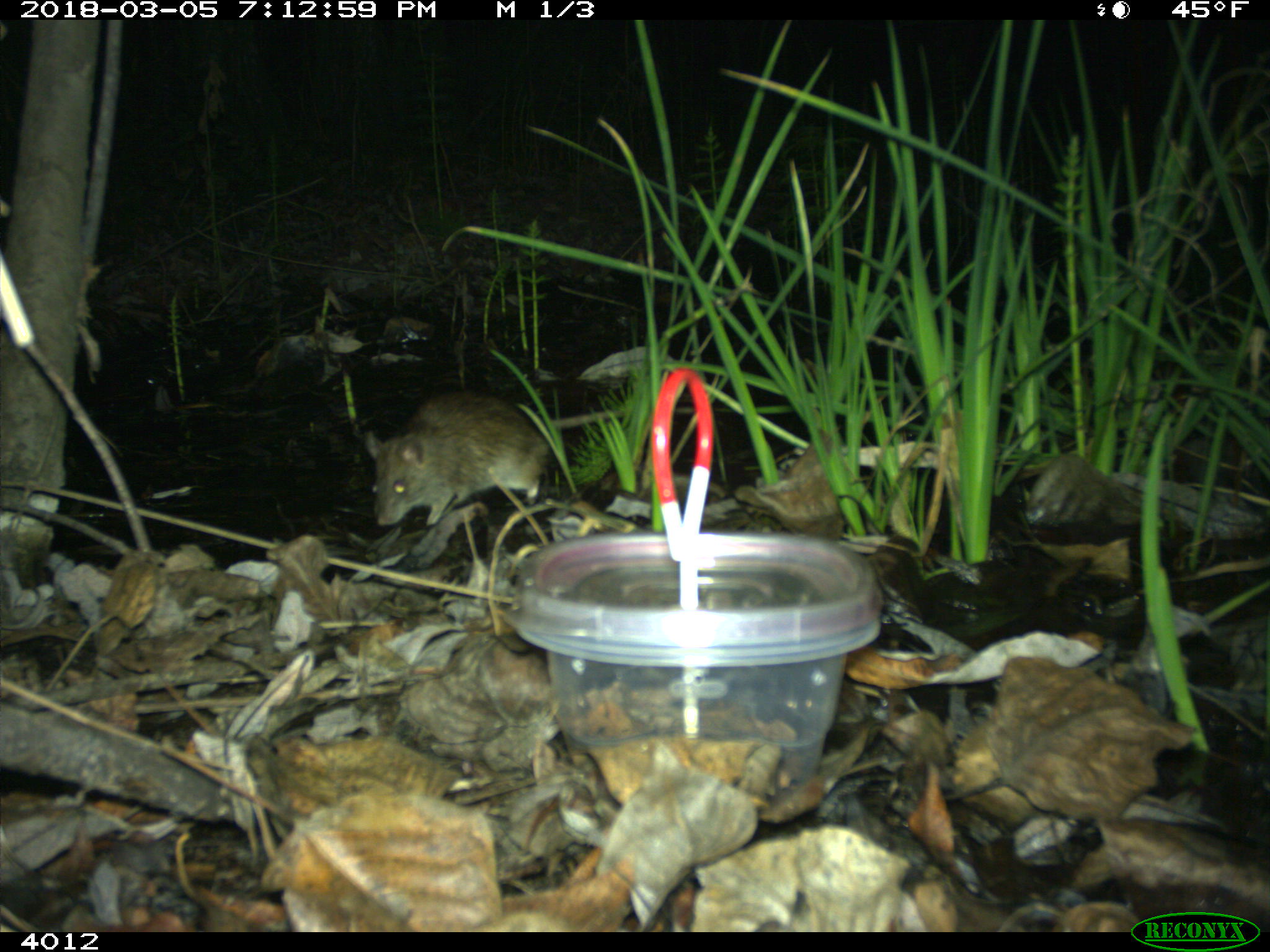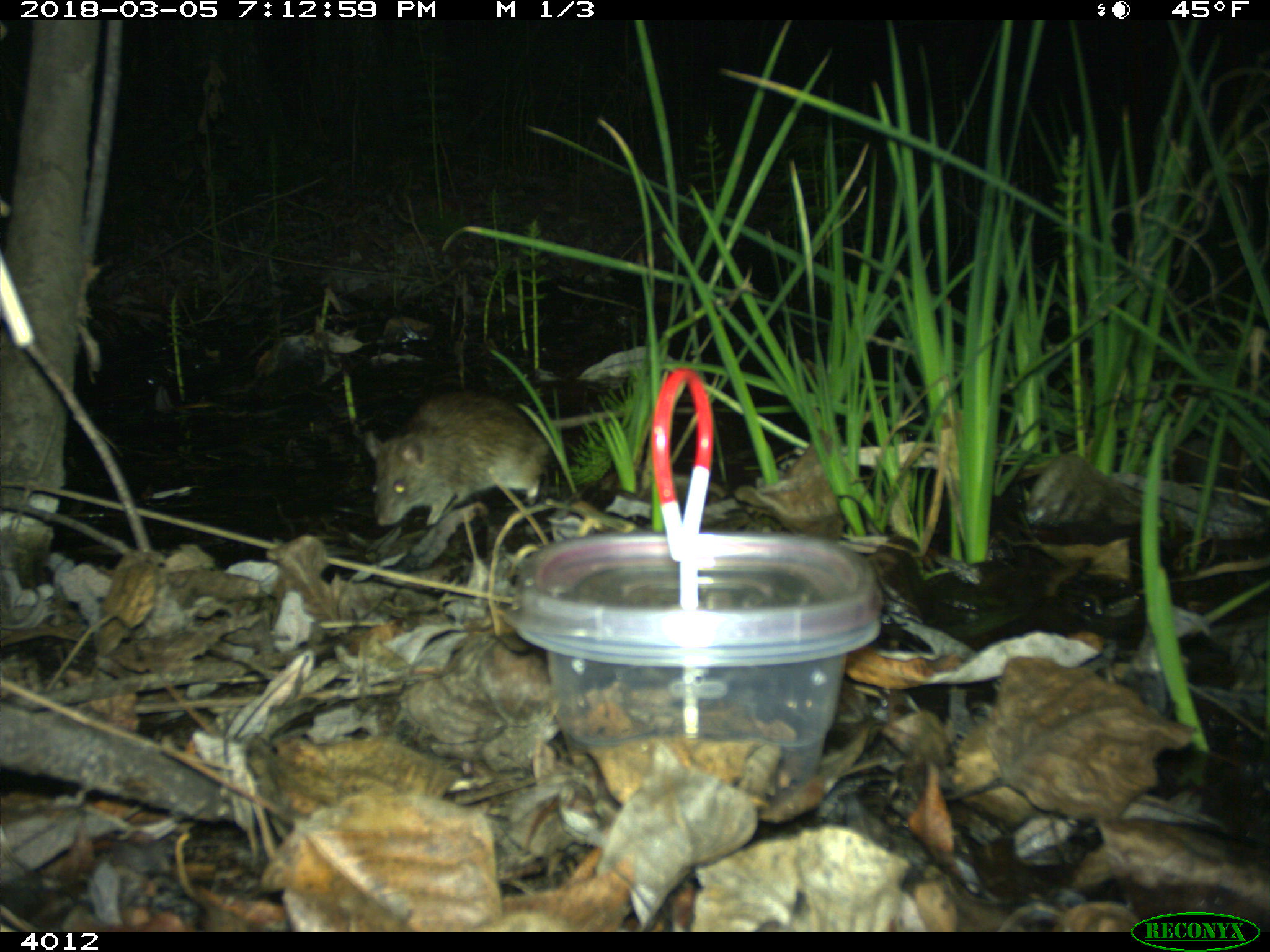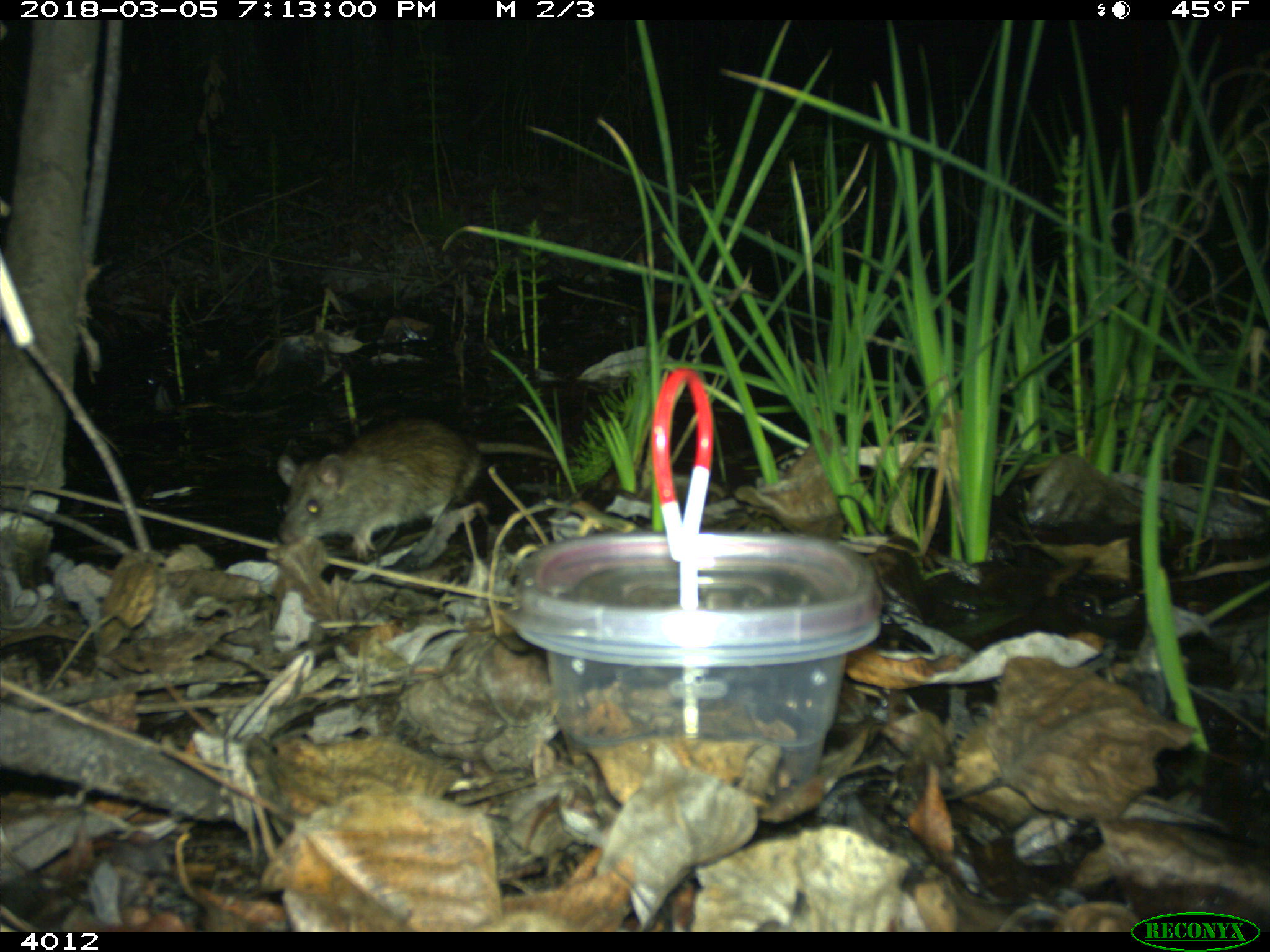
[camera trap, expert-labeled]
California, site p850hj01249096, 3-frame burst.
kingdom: Animalia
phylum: Chordata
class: Mammalia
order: Rodentia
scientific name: Rodentia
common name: rodent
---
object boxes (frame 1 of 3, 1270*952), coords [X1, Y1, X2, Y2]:
rodent: [362, 389, 549, 526]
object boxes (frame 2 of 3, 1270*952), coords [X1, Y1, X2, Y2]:
rodent: [365, 389, 624, 526]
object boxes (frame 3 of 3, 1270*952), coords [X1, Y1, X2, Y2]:
rodent: [275, 420, 481, 555]